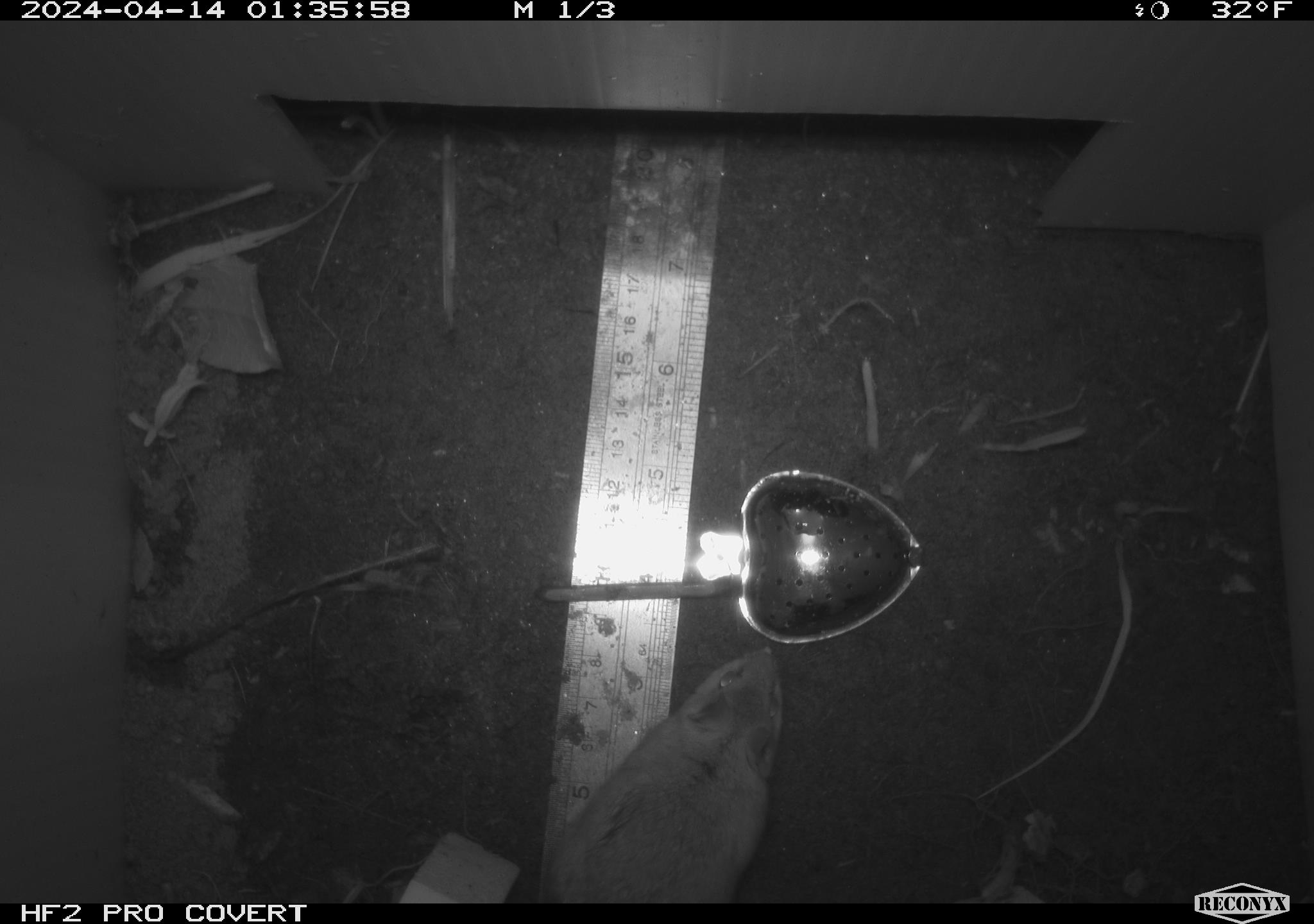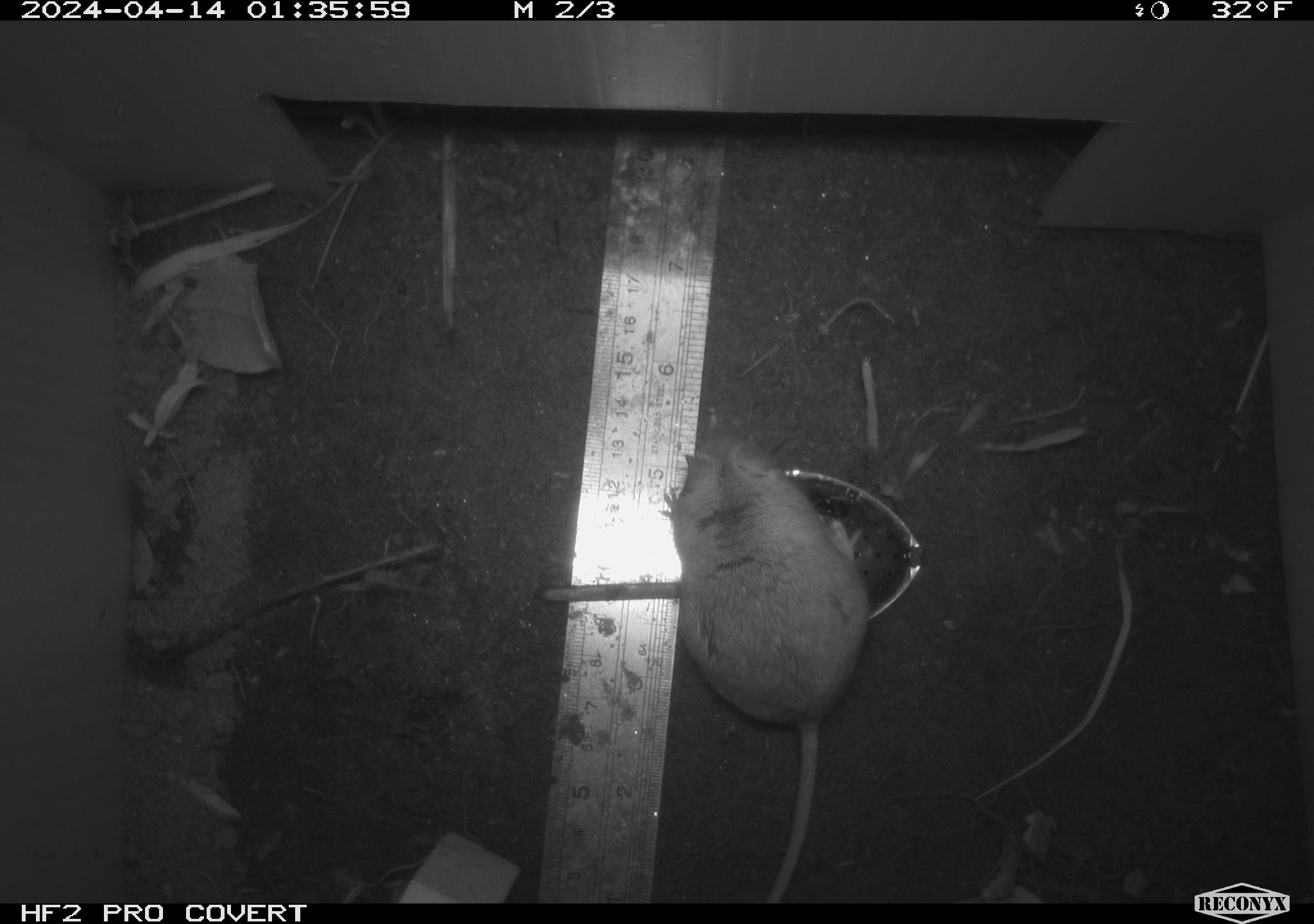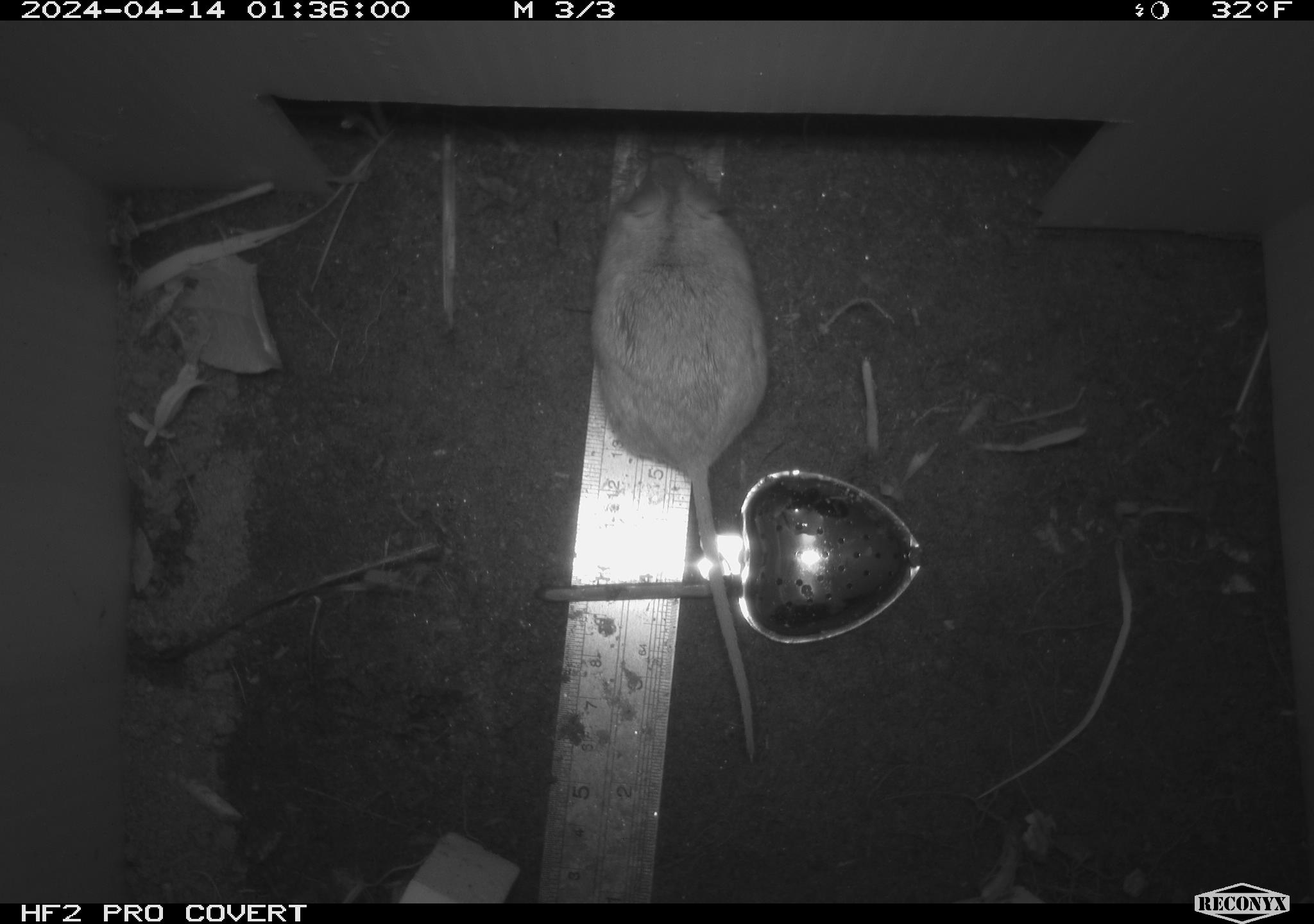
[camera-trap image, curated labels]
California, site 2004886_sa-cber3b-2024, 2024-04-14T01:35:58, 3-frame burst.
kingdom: Animalia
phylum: Chordata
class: Mammalia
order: Rodentia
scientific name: Rodentia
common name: mouse species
Mouse species (Rodentia).